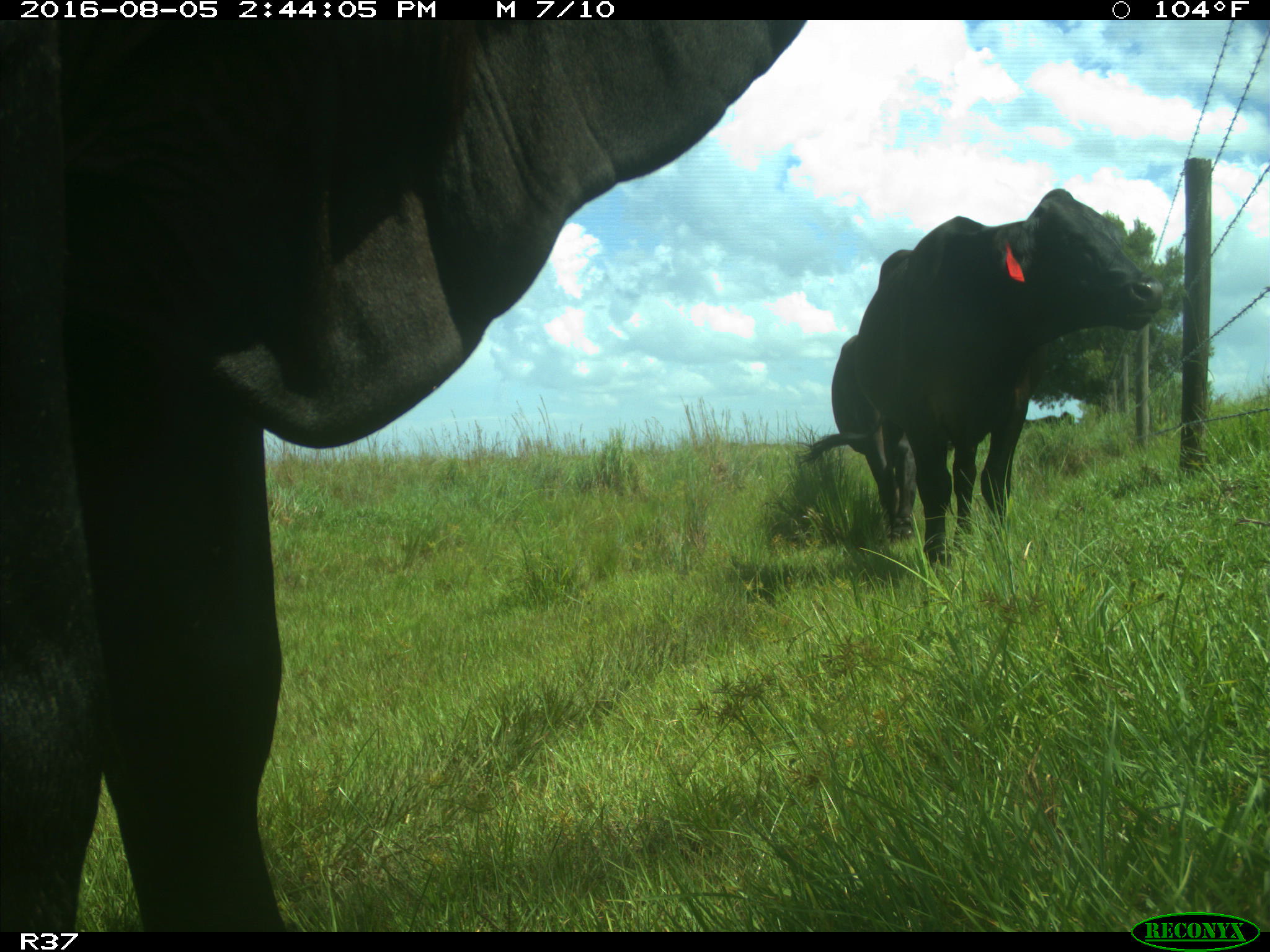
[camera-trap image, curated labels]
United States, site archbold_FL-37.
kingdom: Animalia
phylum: Chordata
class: Mammalia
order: Artiodactyla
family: Bovidae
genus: Bos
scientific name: Bos taurus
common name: domestic cow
Bos taurus (domestic cow).